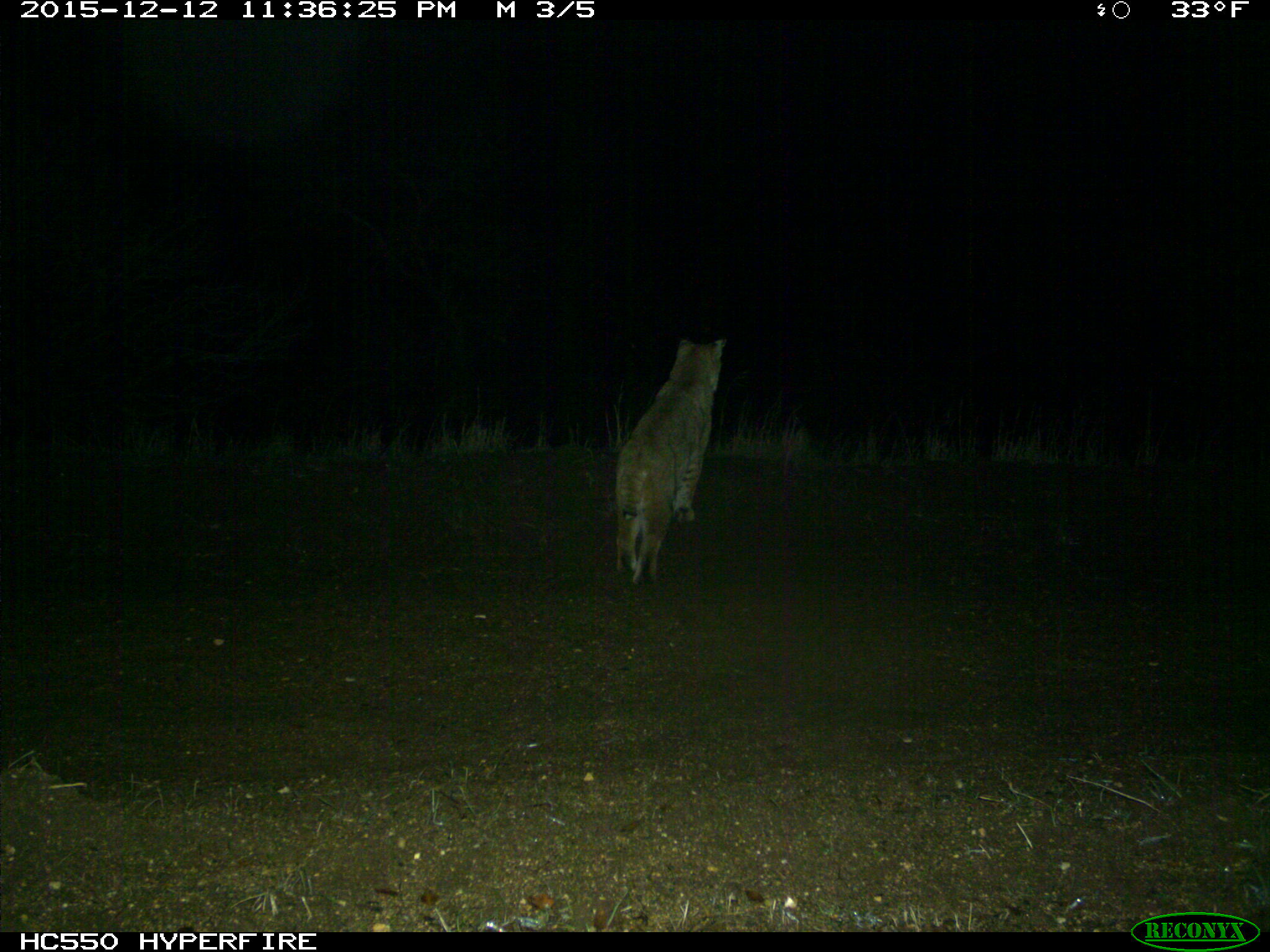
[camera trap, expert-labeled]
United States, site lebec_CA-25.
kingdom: Animalia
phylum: Chordata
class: Mammalia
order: Carnivora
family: Felidae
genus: Lynx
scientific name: Lynx rufus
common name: bobcat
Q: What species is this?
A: Lynx rufus (bobcat).